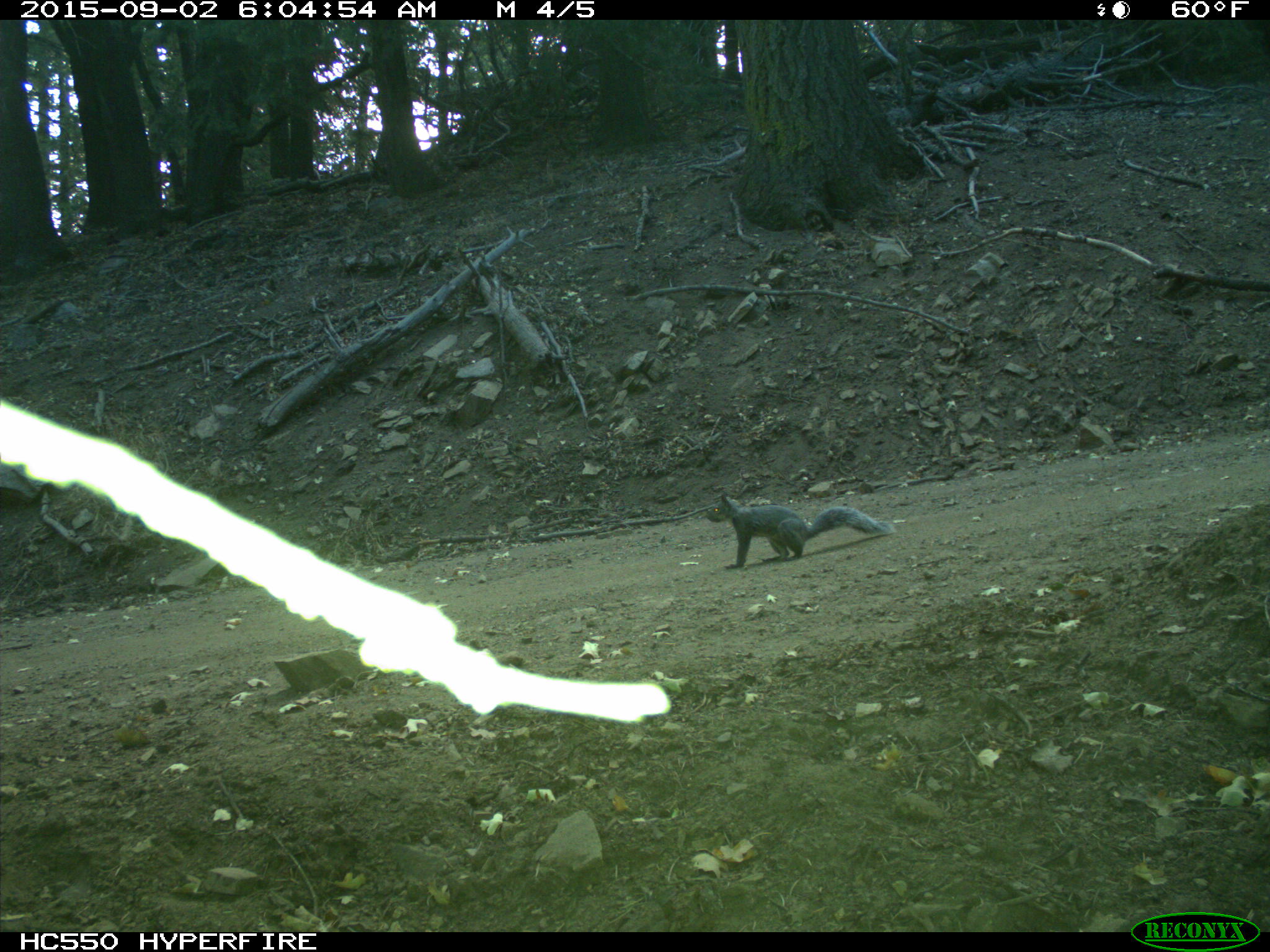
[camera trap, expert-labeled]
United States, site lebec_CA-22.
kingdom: Animalia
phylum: Chordata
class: Mammalia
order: Rodentia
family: Sciuridae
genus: Sciurus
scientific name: Sciurus carolinensis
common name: eastern gray squirrel